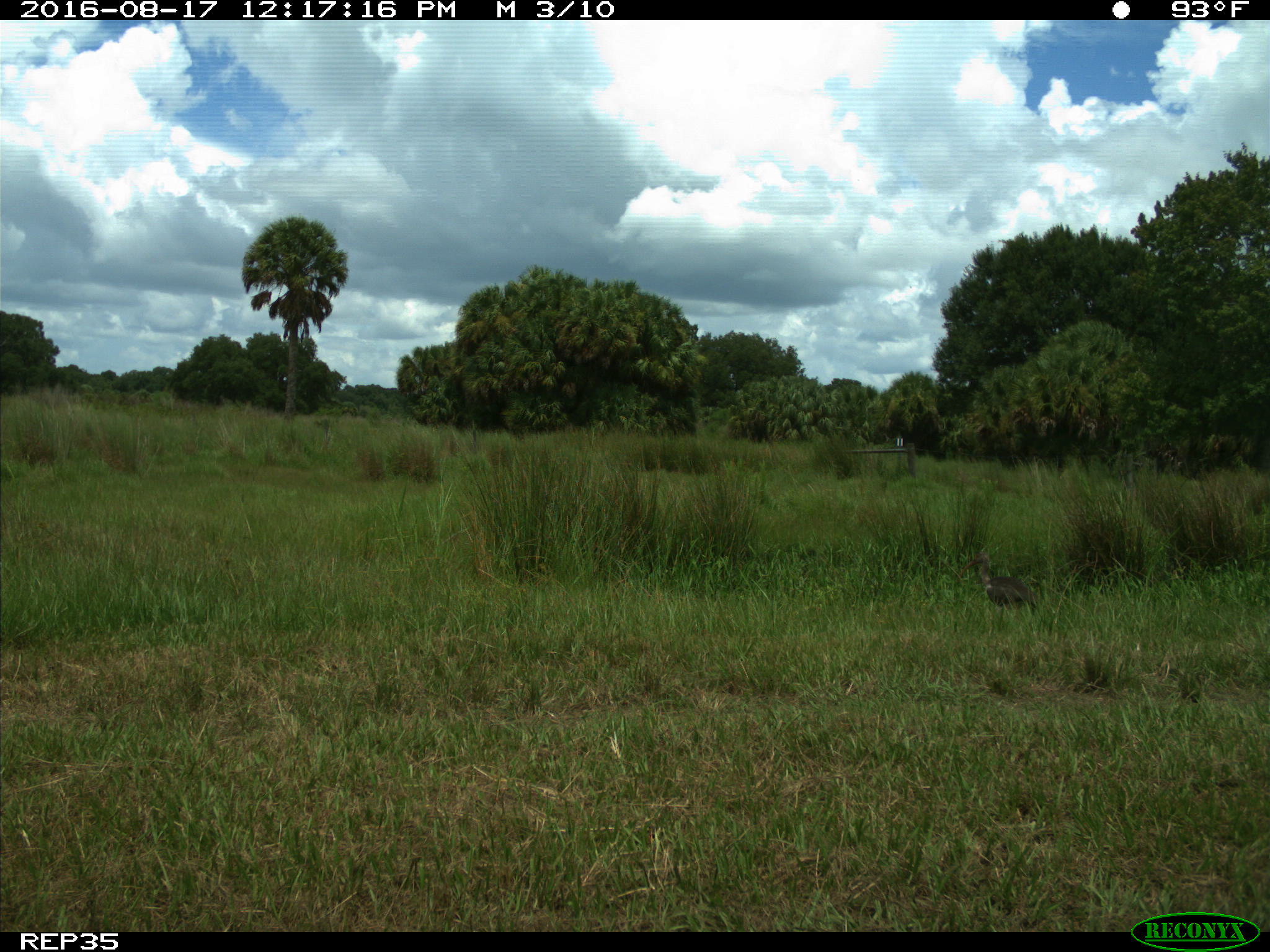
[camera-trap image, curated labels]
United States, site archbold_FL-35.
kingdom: Animalia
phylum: Chordata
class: Aves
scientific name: Aves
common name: birds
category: unidentified bird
Unidentified bird (birds) (Aves).